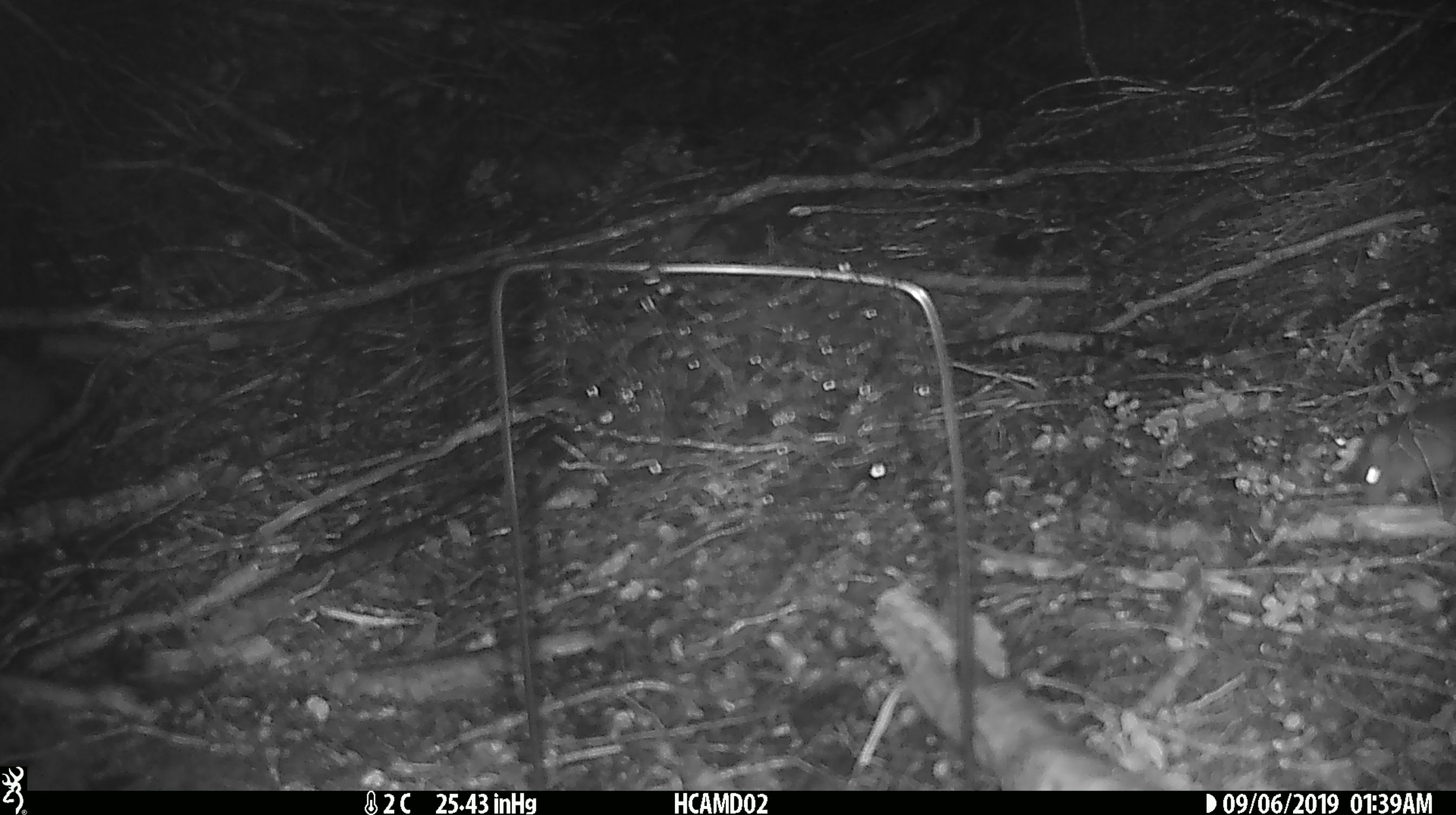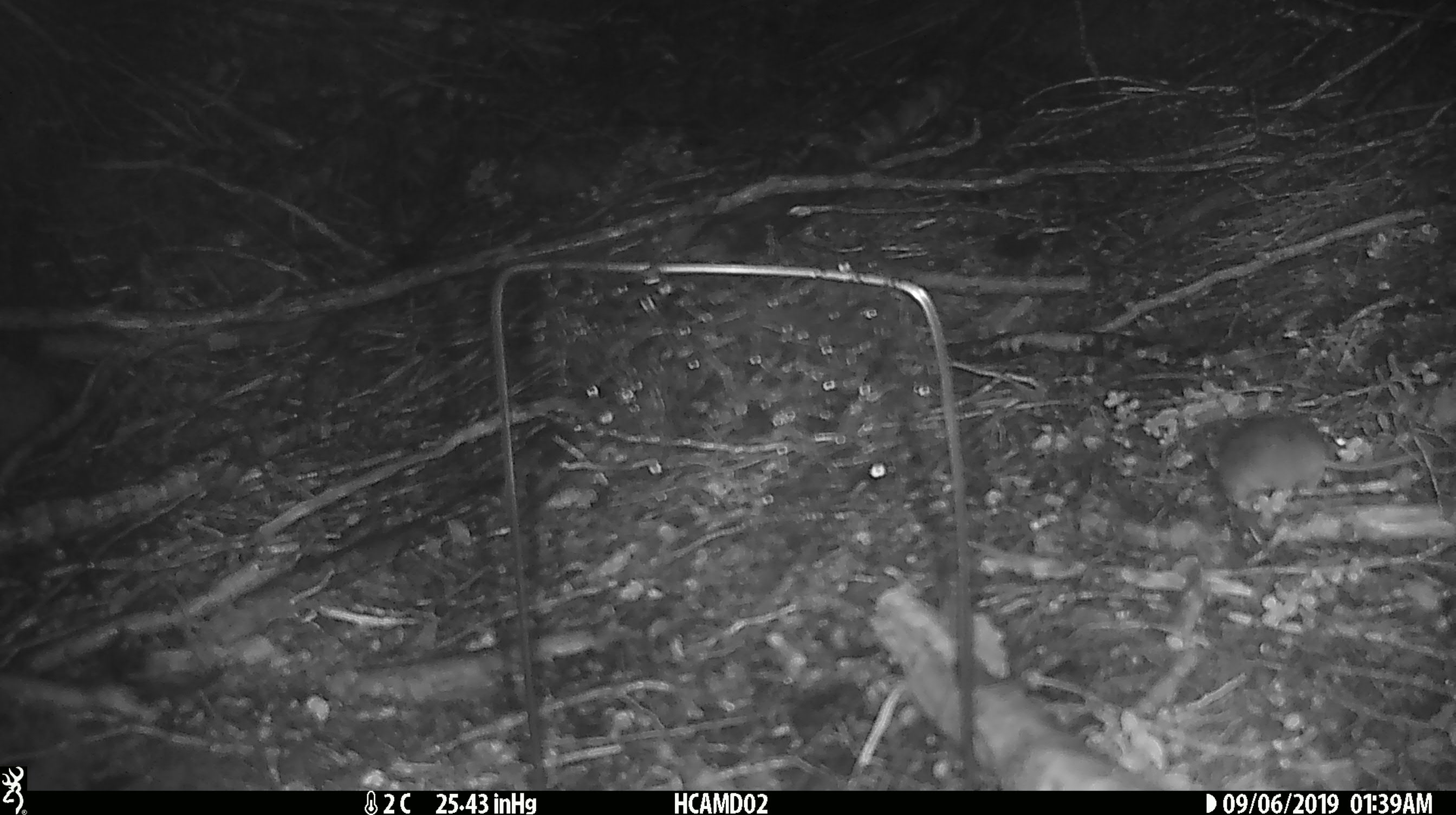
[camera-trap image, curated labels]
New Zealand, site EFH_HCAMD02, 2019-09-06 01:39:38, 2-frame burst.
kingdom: Animalia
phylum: Chordata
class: Mammalia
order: Rodentia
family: Muridae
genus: Mus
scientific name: Mus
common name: mouse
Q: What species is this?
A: Mouse (Mus).